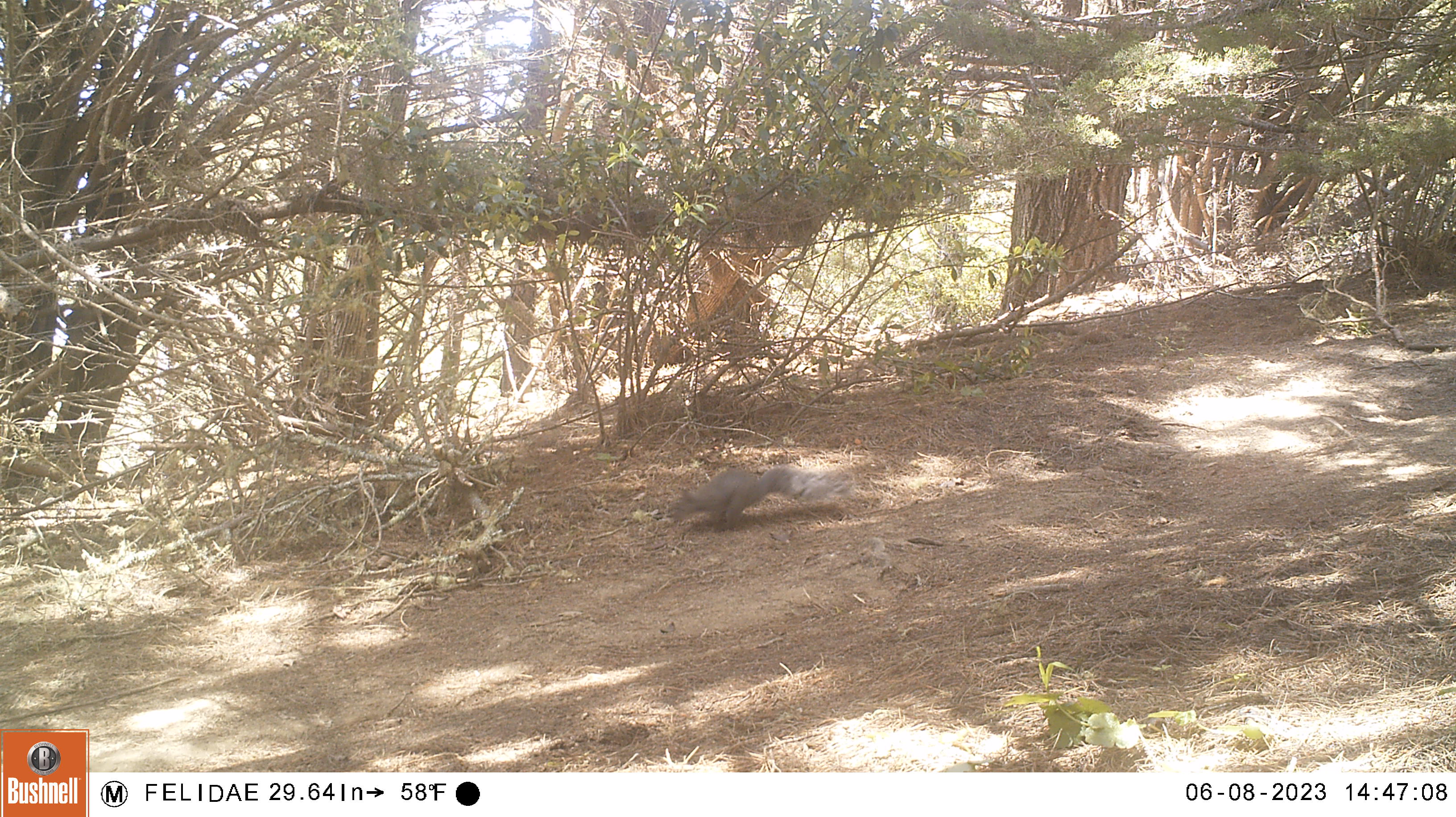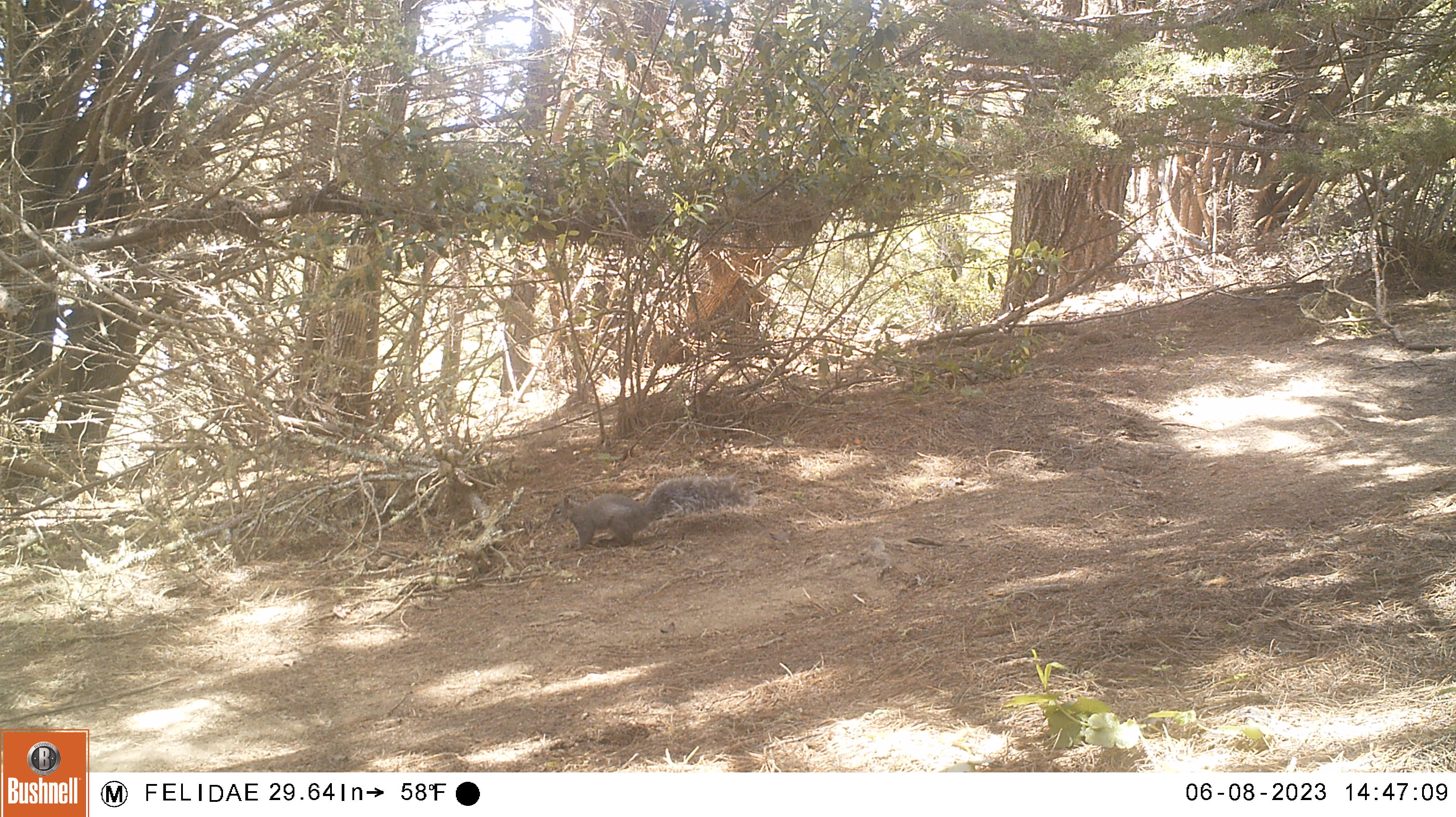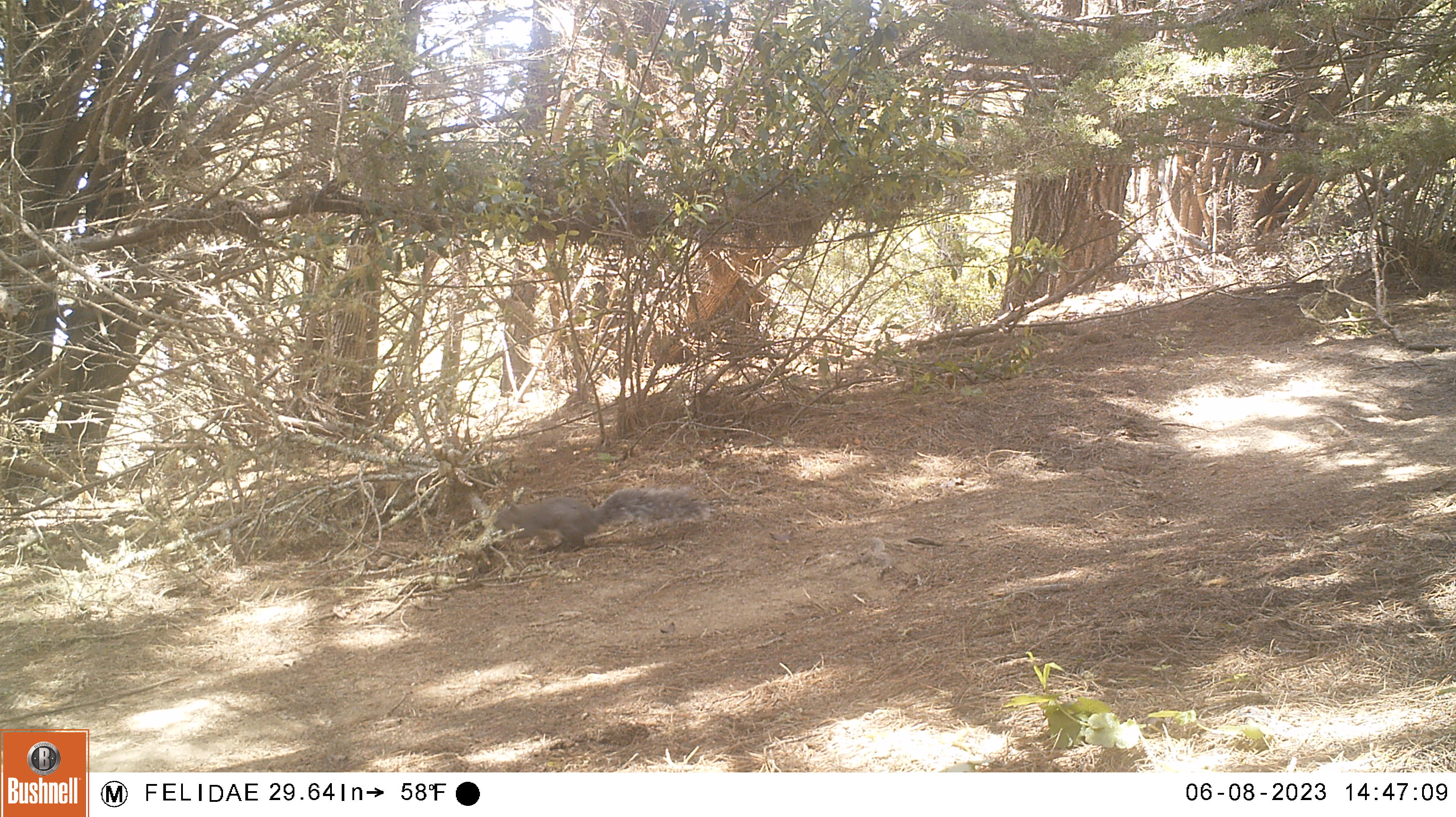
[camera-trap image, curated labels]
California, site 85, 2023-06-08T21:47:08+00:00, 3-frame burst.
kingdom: Animalia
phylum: Chordata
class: Mammalia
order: Rodentia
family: Sciuridae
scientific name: Sciuridae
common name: squirrel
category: unknown squirrel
Unknown squirrel (squirrel) (Sciuridae).